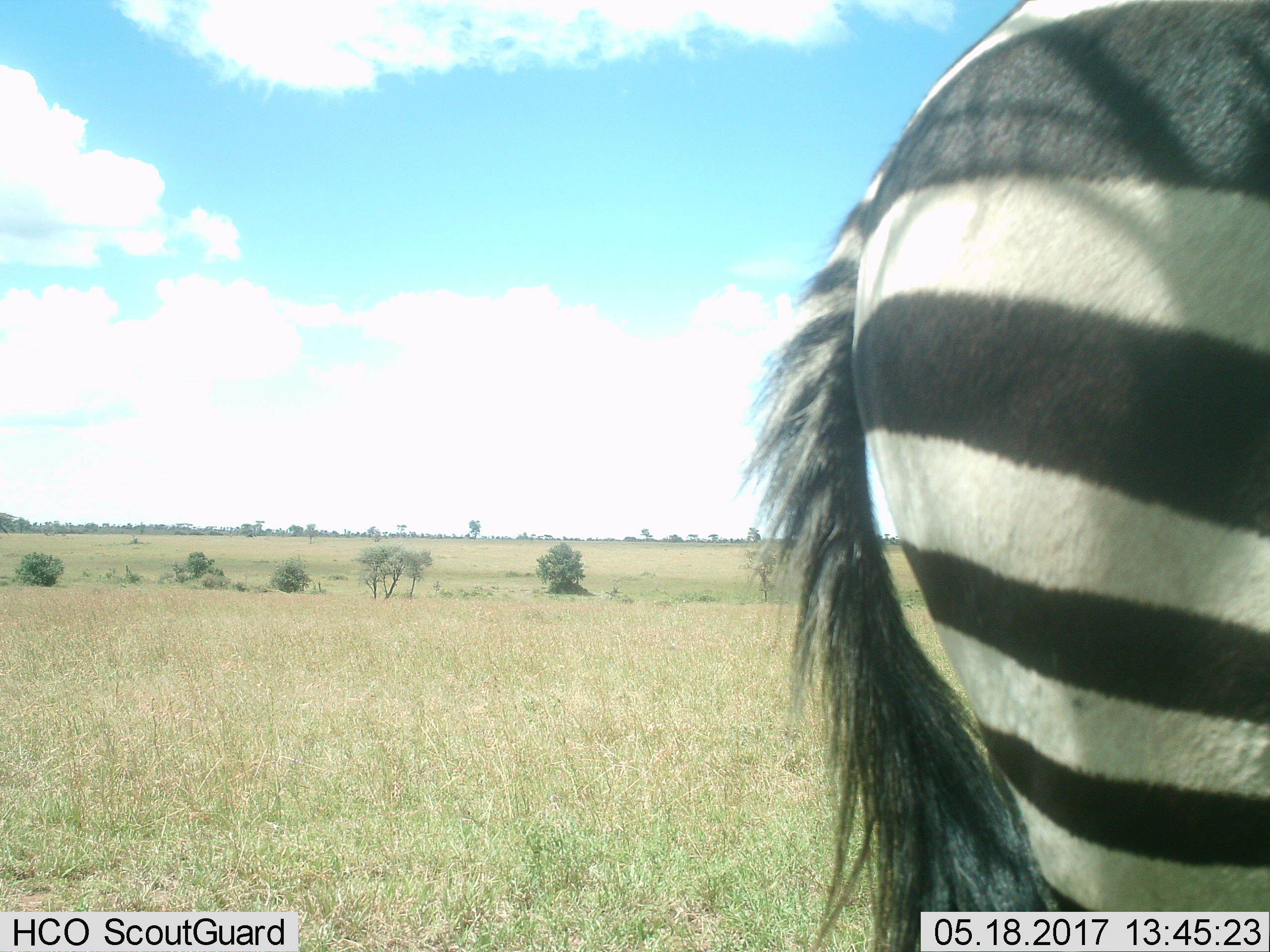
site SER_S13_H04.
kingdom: Animalia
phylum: Chordata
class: Mammalia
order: Perissodactyla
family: Equidae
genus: Equus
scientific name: Equus quagga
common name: plains zebra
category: zebraplains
Zebraplains (plains zebra) (Equus quagga), count 1. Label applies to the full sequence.